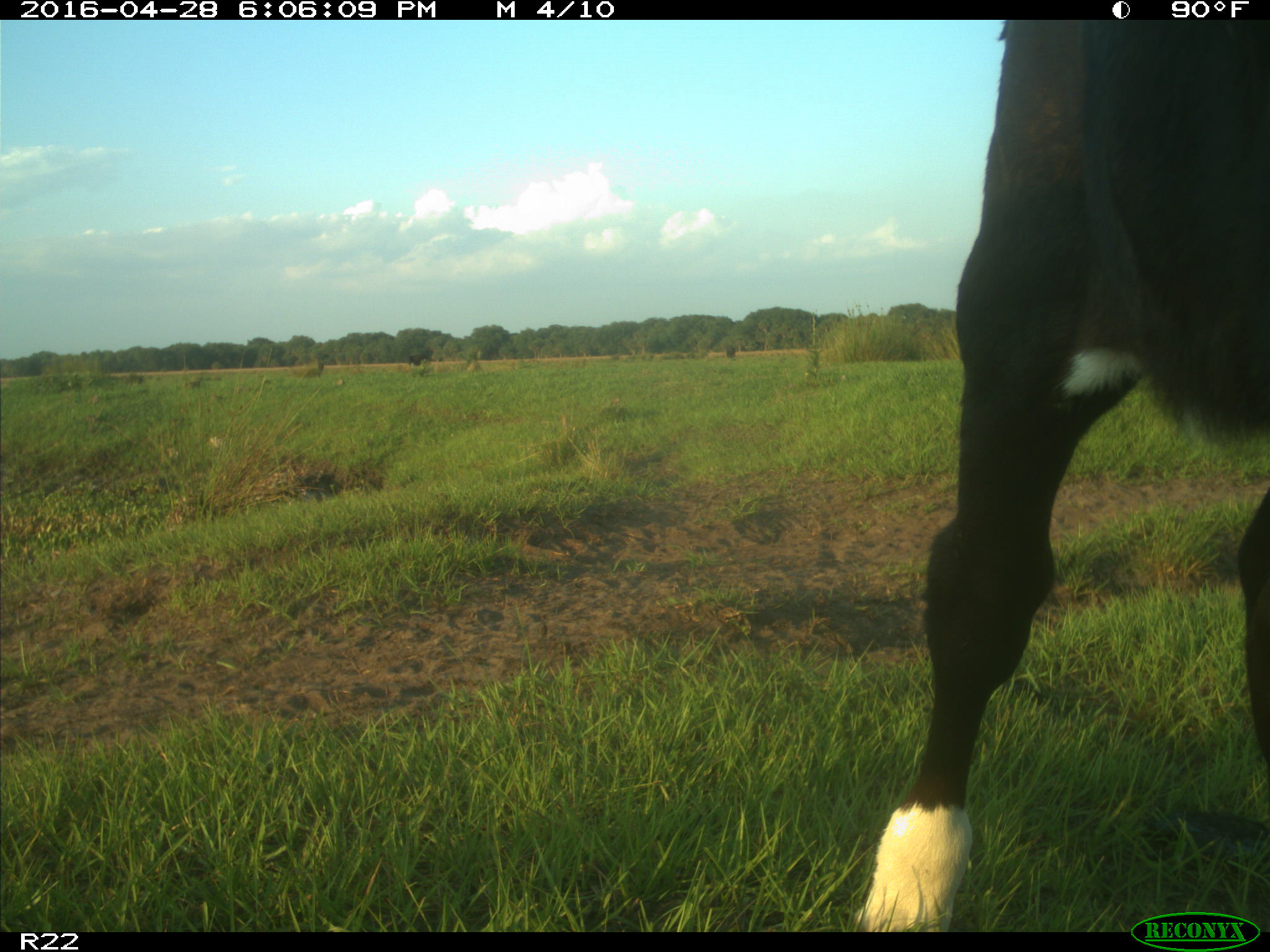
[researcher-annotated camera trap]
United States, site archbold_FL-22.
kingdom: Animalia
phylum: Chordata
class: Mammalia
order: Artiodactyla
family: Bovidae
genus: Bos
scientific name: Bos taurus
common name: domestic cow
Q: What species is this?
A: Bos taurus (domestic cow).